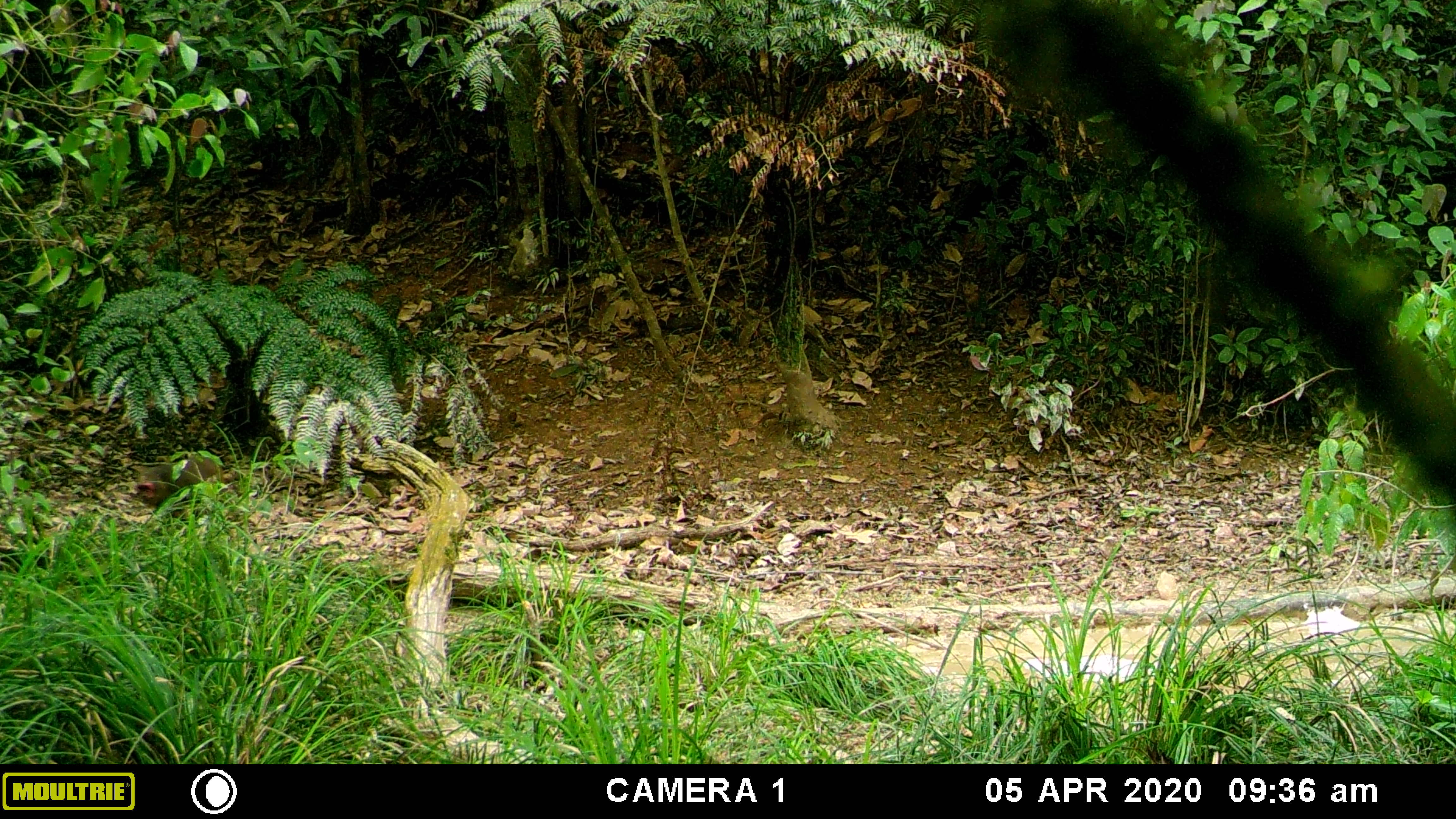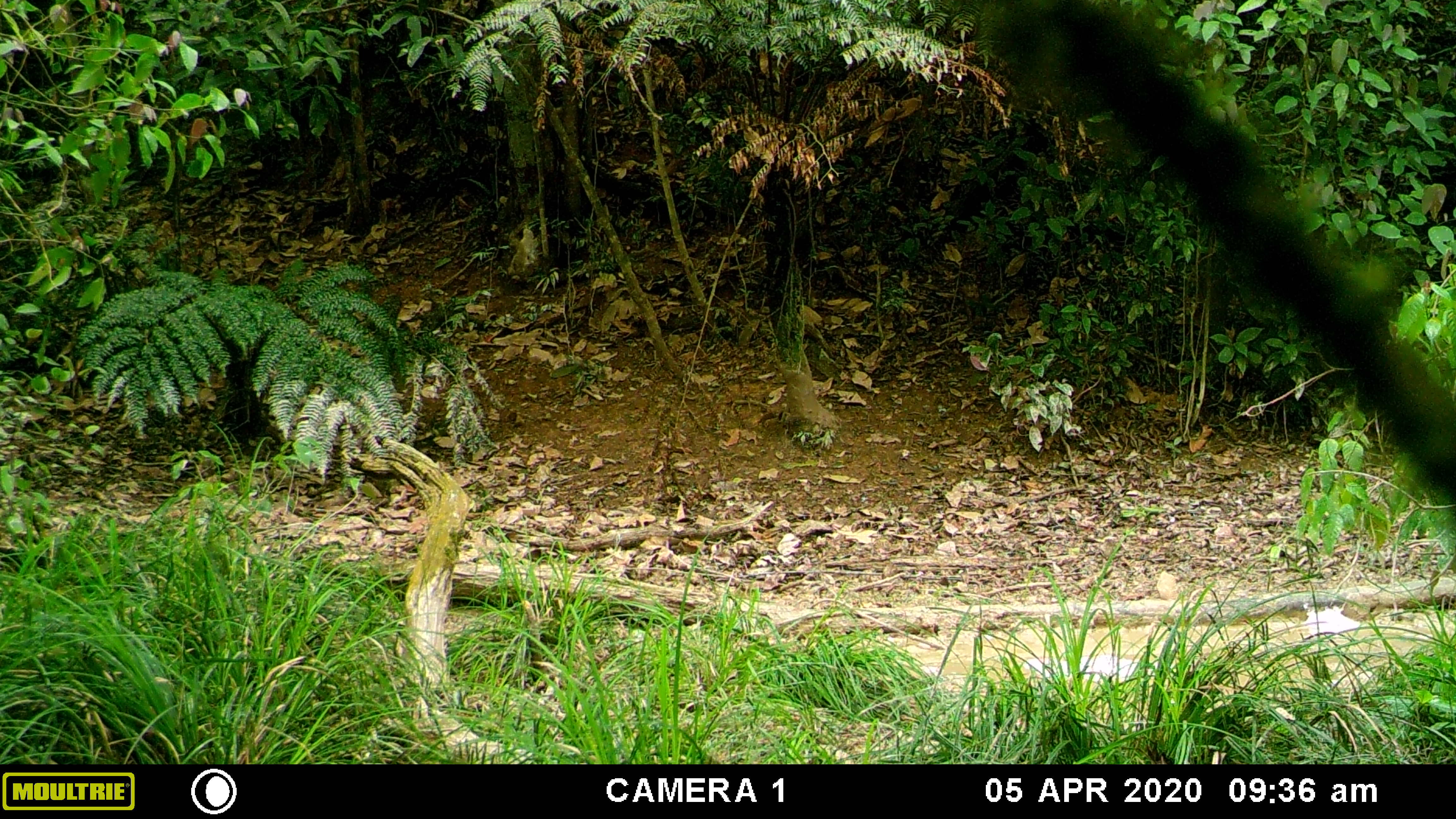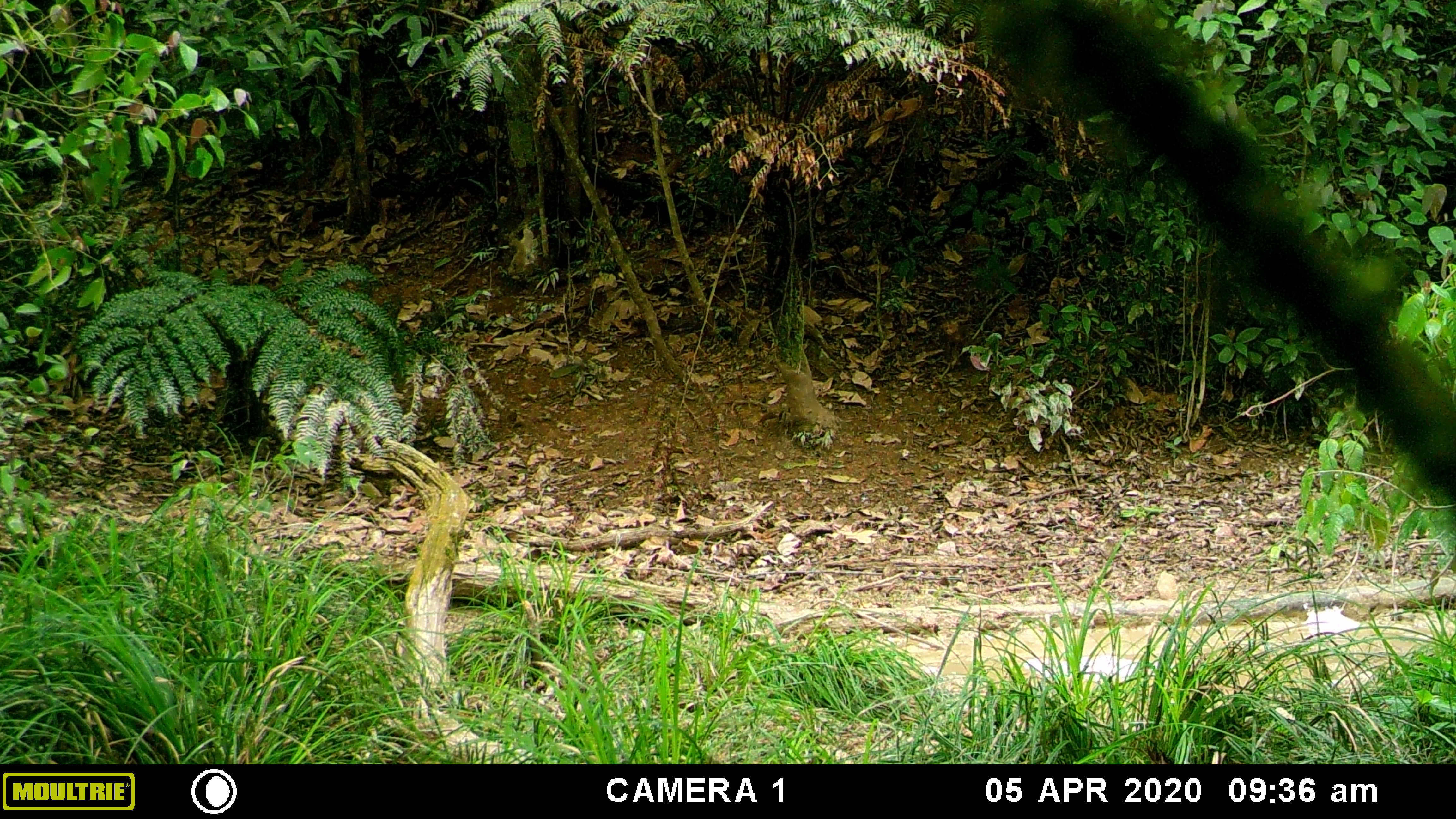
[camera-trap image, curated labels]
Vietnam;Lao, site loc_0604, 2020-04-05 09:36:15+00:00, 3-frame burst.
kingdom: Animalia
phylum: Chordata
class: Mammalia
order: Primates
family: Cercopithecidae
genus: Macaca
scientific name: Macaca arctoides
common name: stump-tailed macaque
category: stump tailed macaque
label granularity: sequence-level